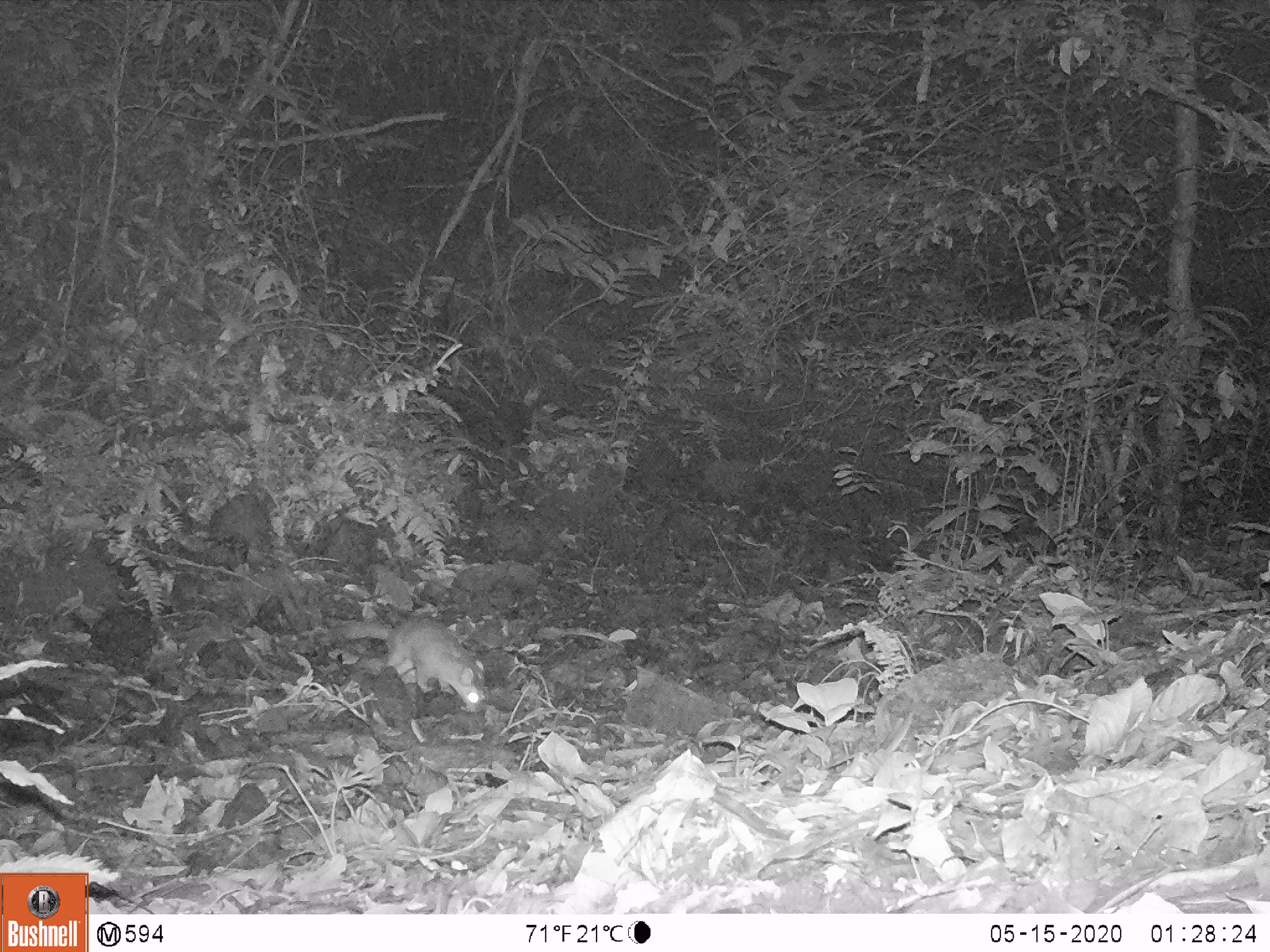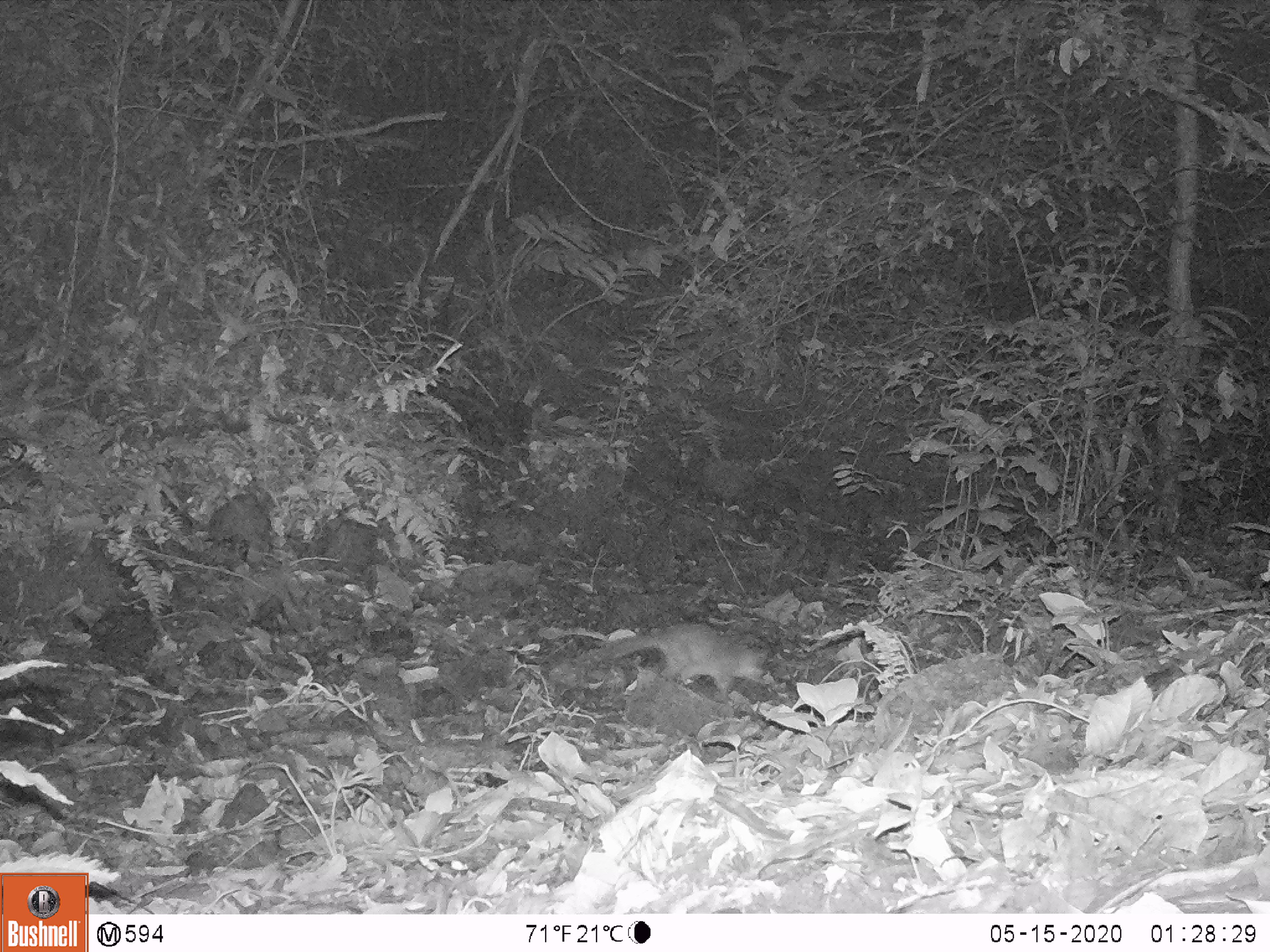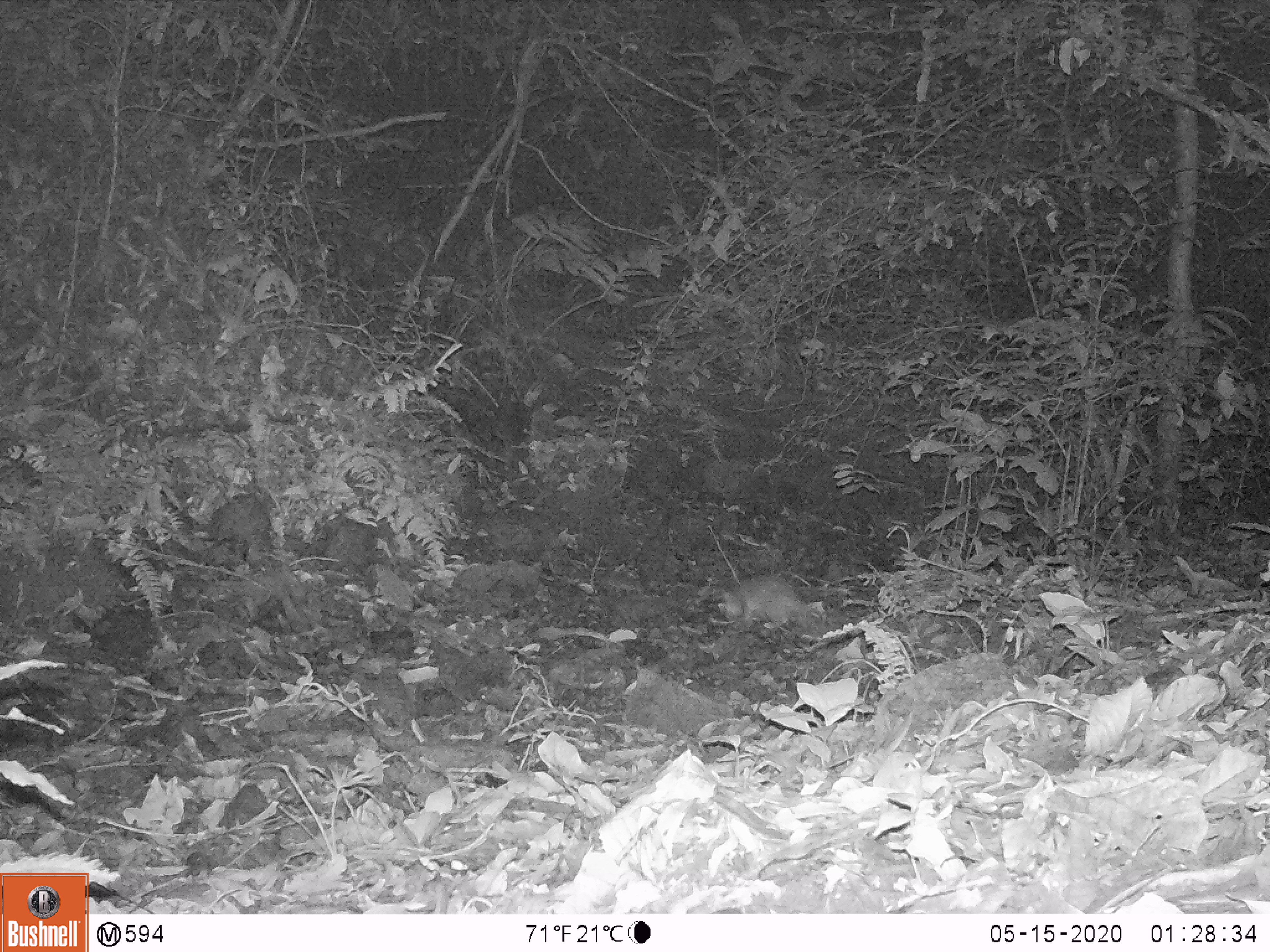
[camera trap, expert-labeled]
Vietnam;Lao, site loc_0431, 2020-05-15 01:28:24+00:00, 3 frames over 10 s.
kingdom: Animalia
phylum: Chordata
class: Mammalia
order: Carnivora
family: Mustelidae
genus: Melogale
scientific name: Melogale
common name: ferret badger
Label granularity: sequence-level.